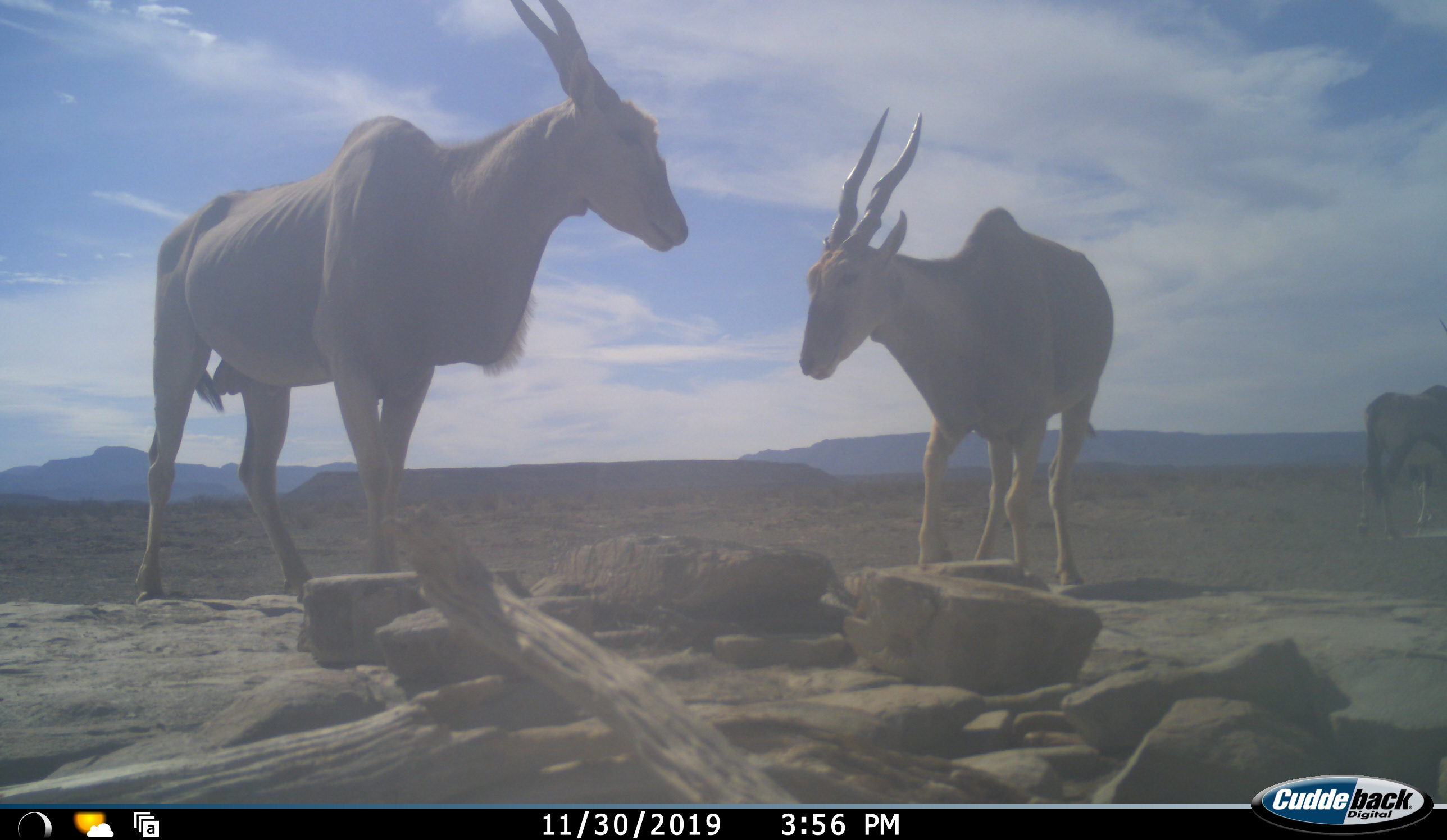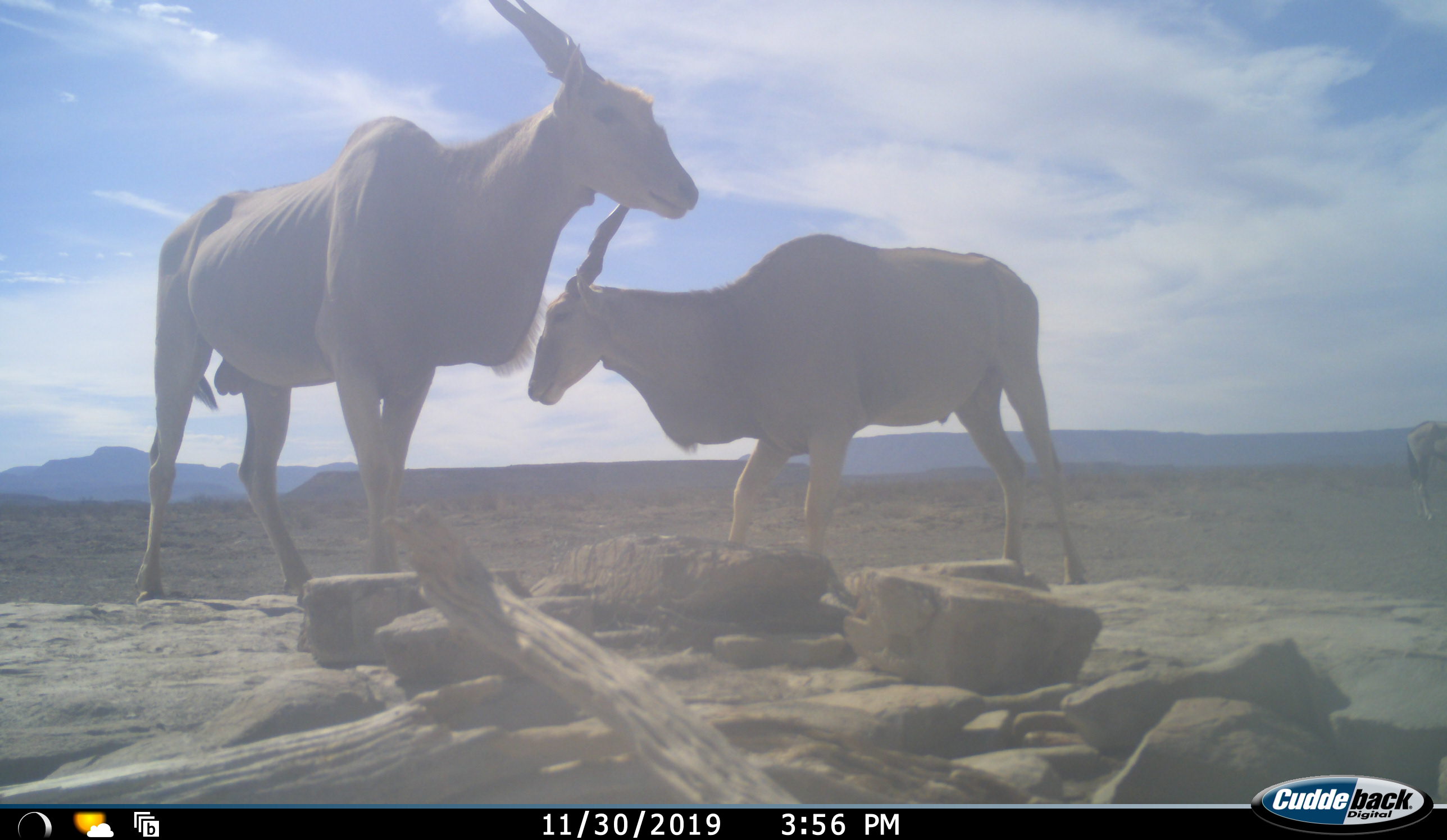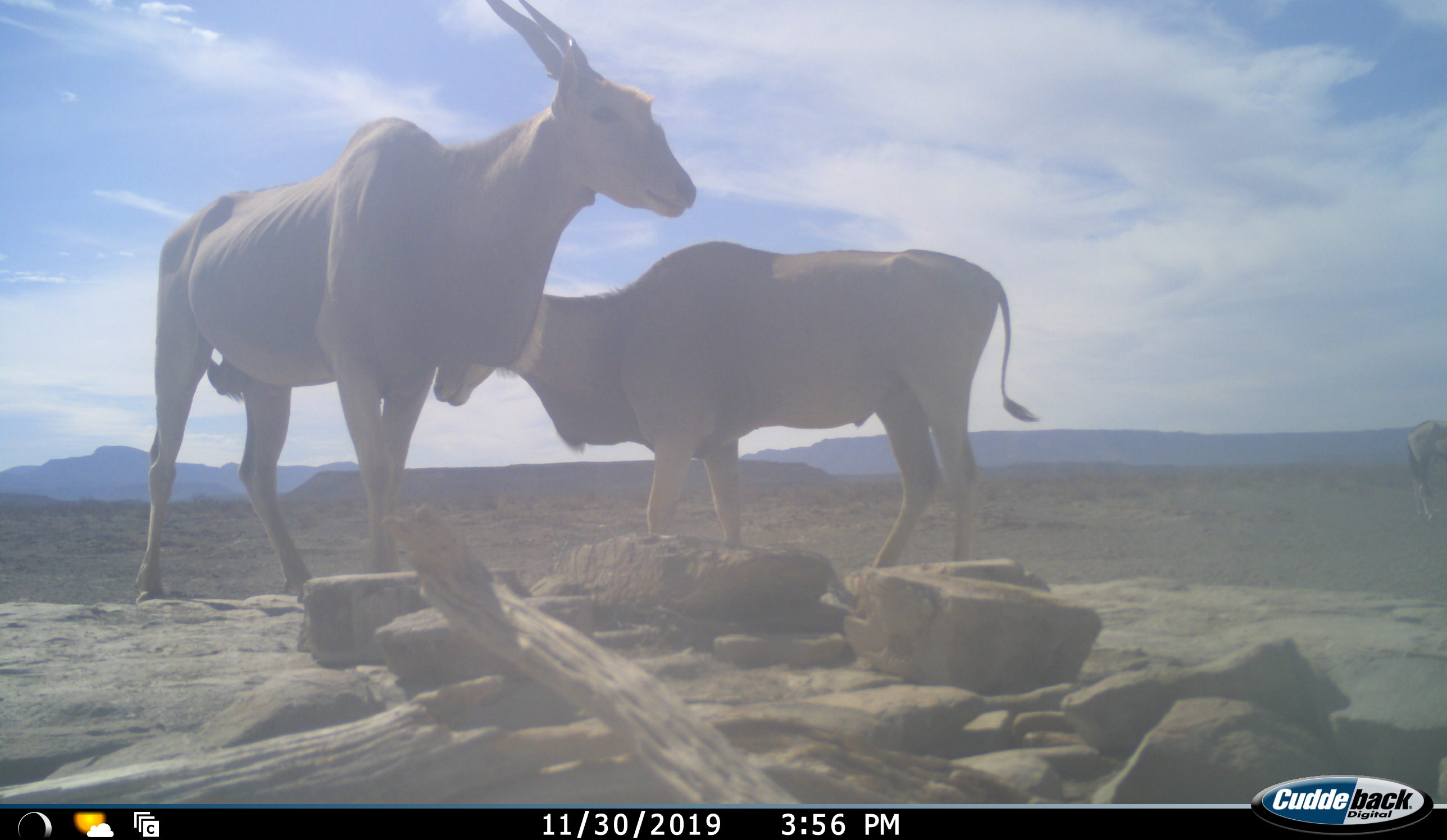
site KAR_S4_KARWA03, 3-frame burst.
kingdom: Animalia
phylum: Chordata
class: Mammalia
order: Artiodactyla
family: Bovidae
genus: Tragelaphus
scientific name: Tragelaphus oryx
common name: eland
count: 2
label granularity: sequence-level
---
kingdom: Animalia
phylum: Chordata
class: Mammalia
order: Artiodactyla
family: Bovidae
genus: Oryx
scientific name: Oryx gazella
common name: gemsbok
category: oryx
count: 1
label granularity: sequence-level